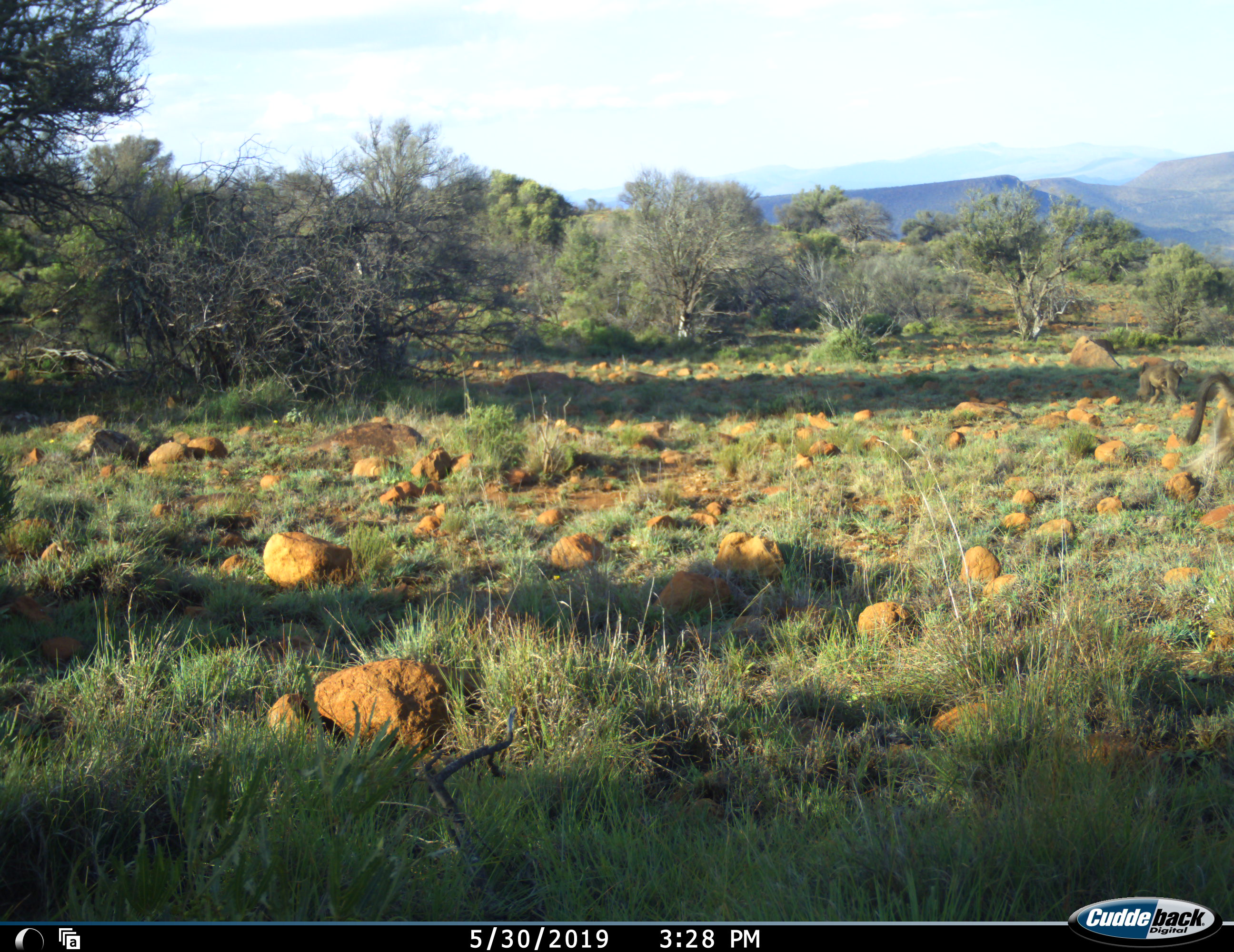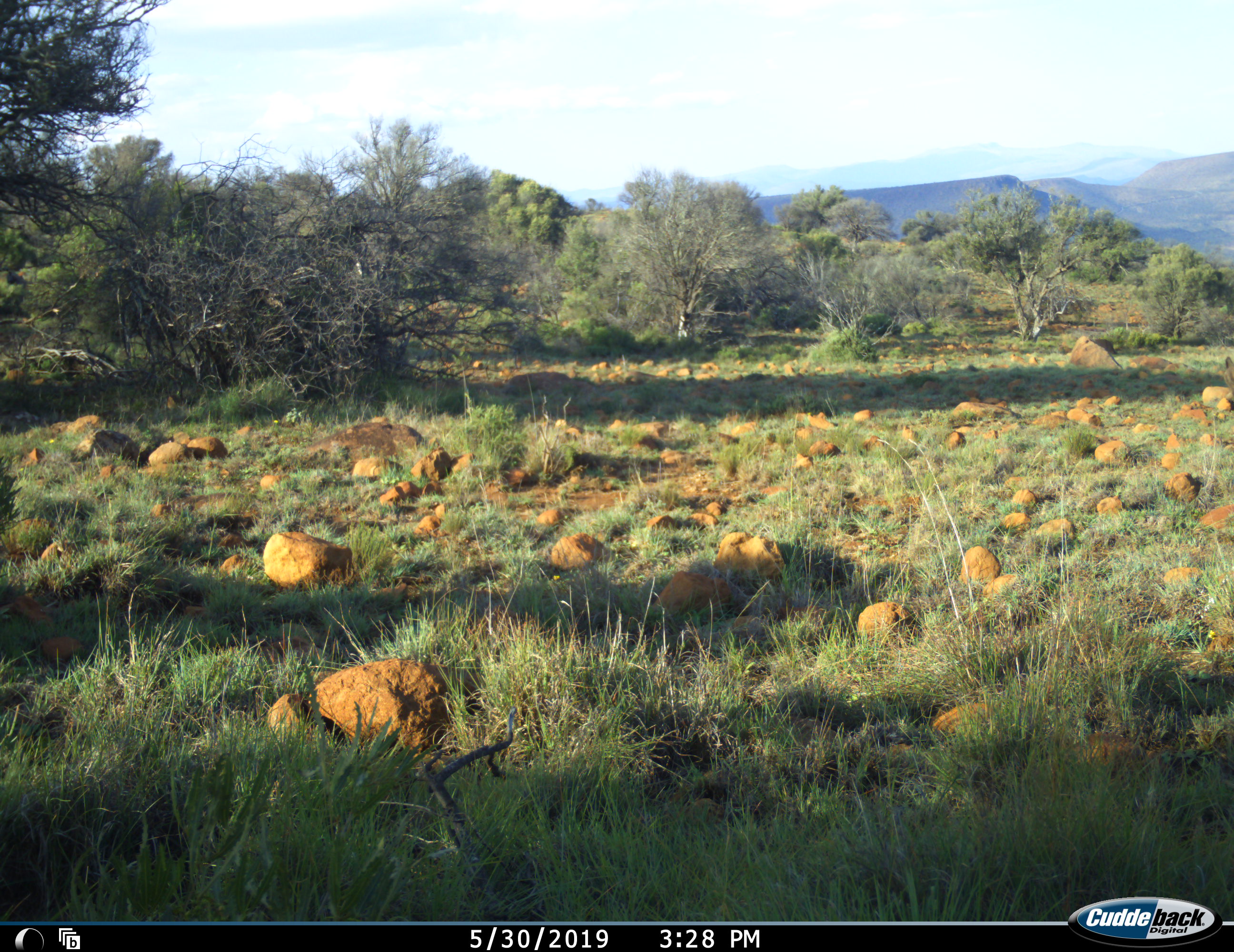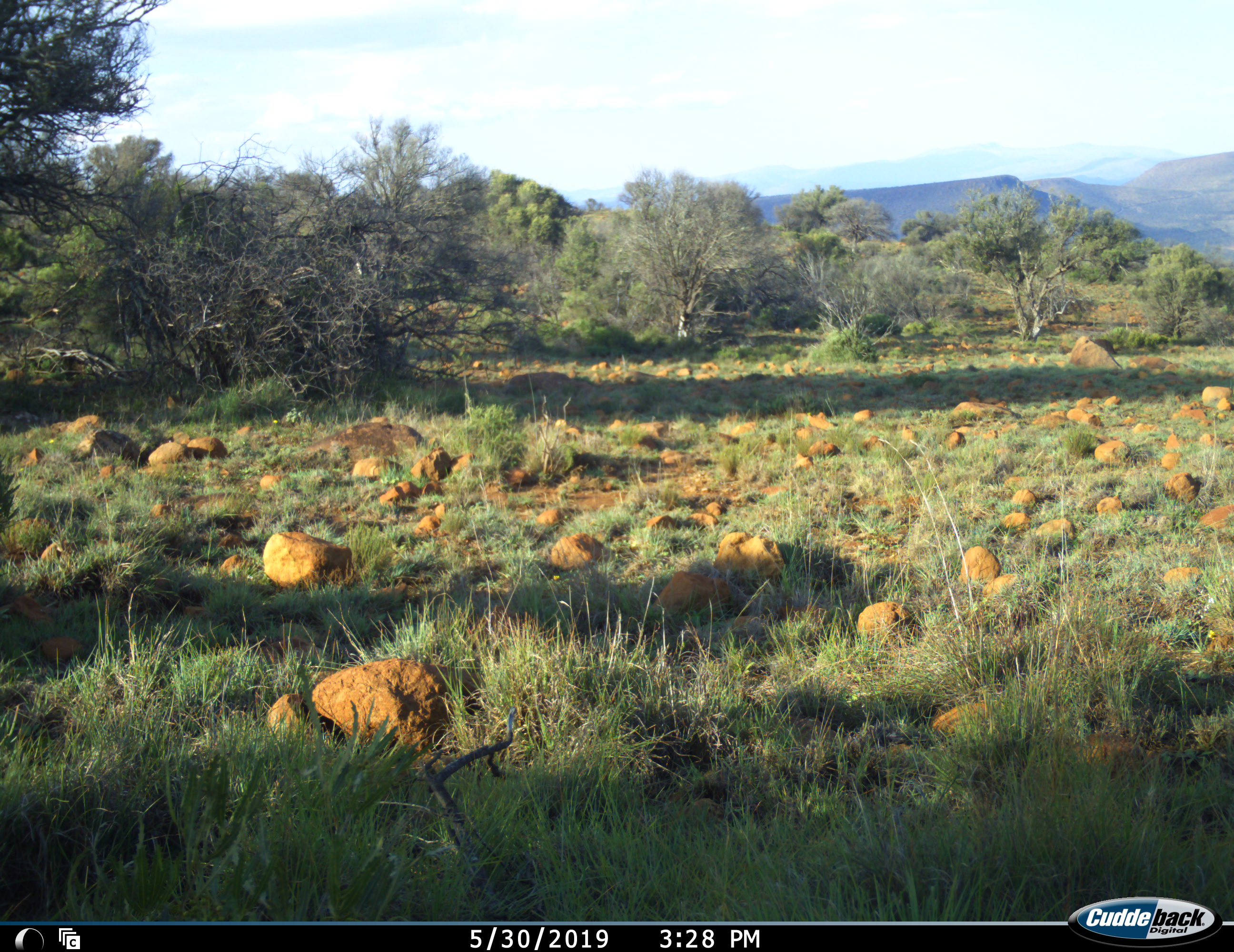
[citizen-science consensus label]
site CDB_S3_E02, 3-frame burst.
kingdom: Animalia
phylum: Chordata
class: Mammalia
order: Primates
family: Cercopithecidae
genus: Papio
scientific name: Papio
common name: baboon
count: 2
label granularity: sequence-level